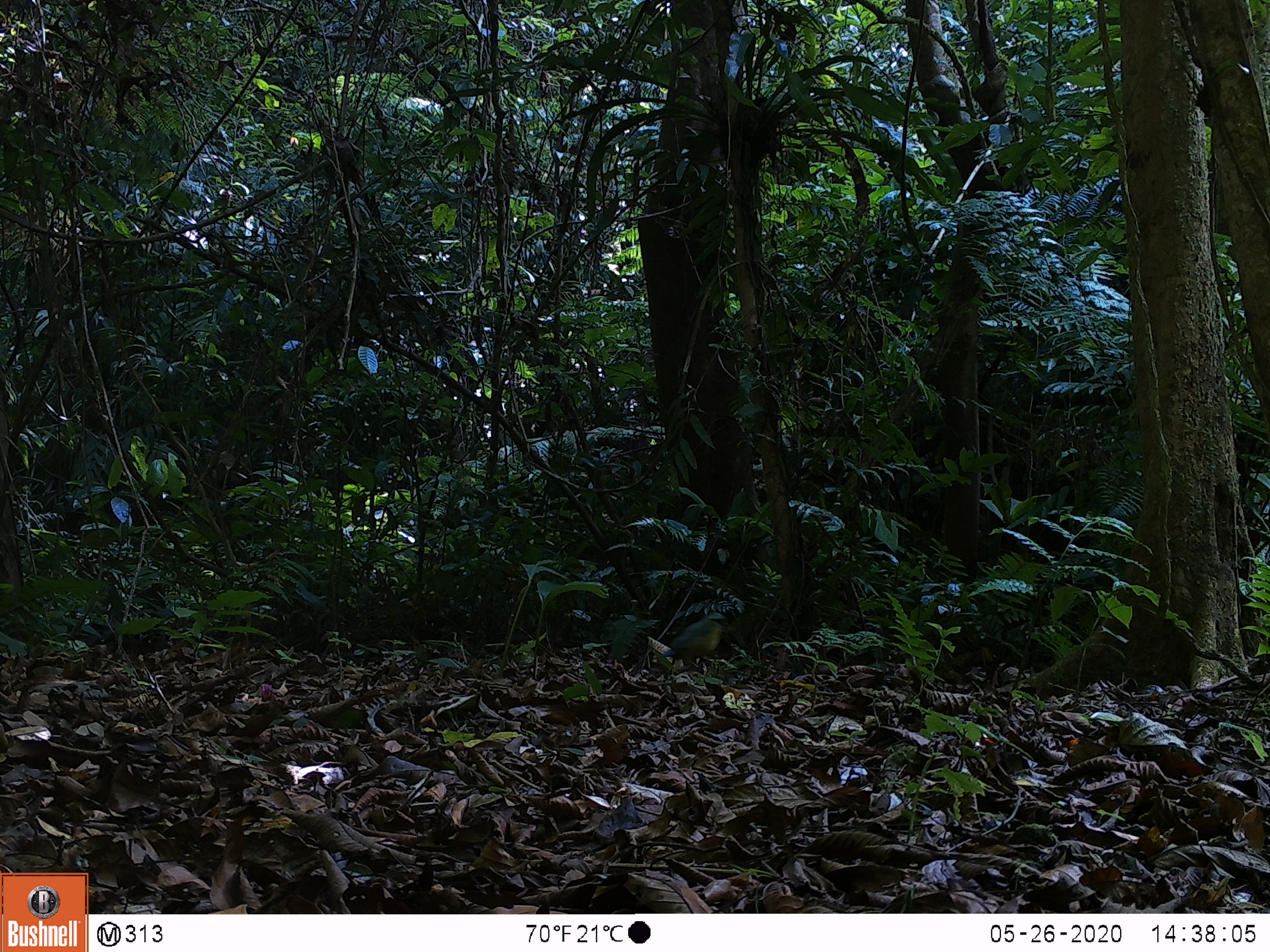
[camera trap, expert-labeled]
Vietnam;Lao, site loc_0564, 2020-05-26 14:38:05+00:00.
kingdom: Animalia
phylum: Chordata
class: Aves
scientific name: Aves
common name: bird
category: unidentified bird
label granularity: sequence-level